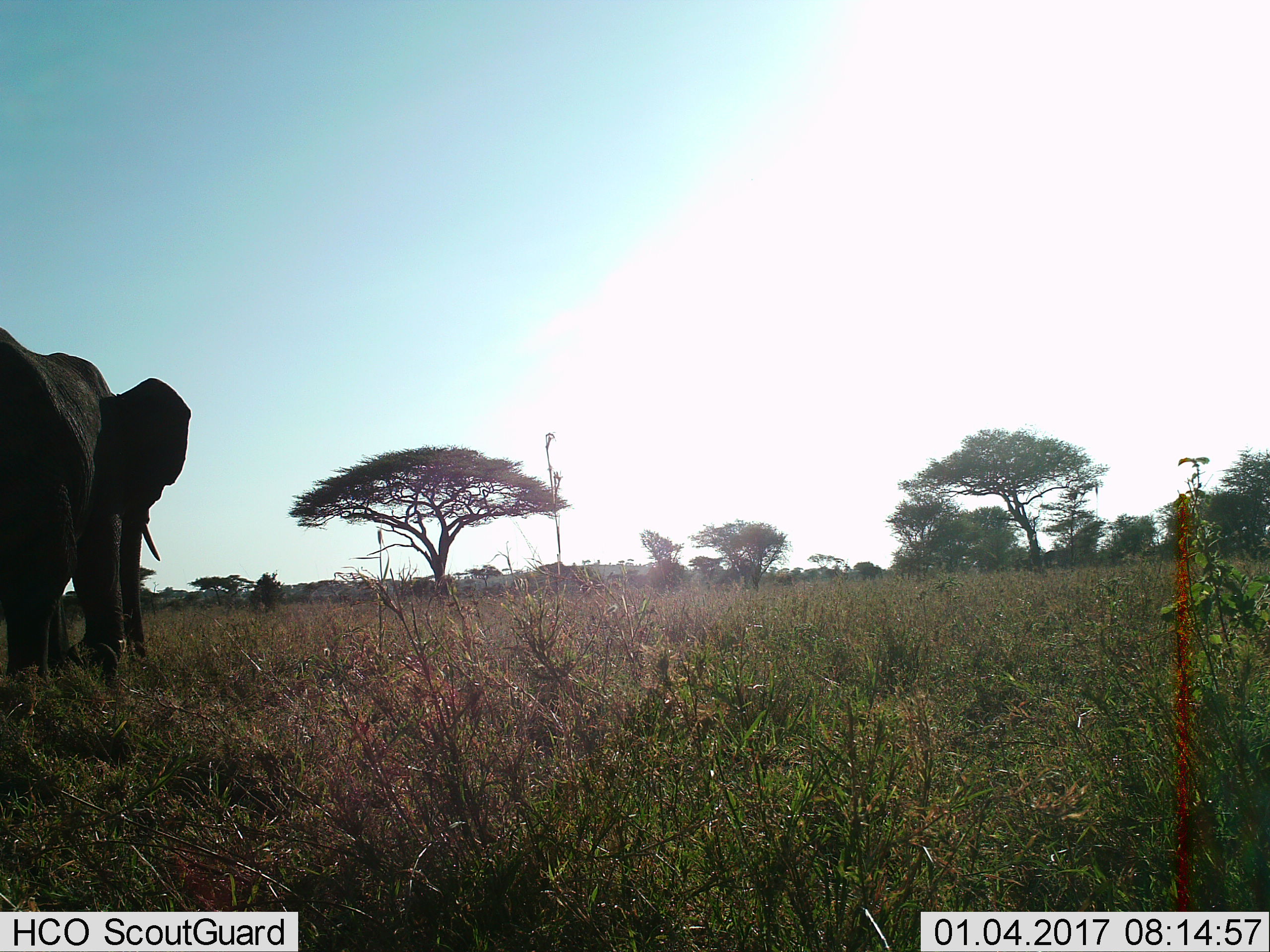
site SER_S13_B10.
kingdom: Animalia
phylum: Chordata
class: Mammalia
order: Proboscidea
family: Elephantidae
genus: Loxodonta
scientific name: Loxodonta africana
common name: african bush elephant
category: elephant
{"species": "elephant (african bush elephant) (Loxodonta africana)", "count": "1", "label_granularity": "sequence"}